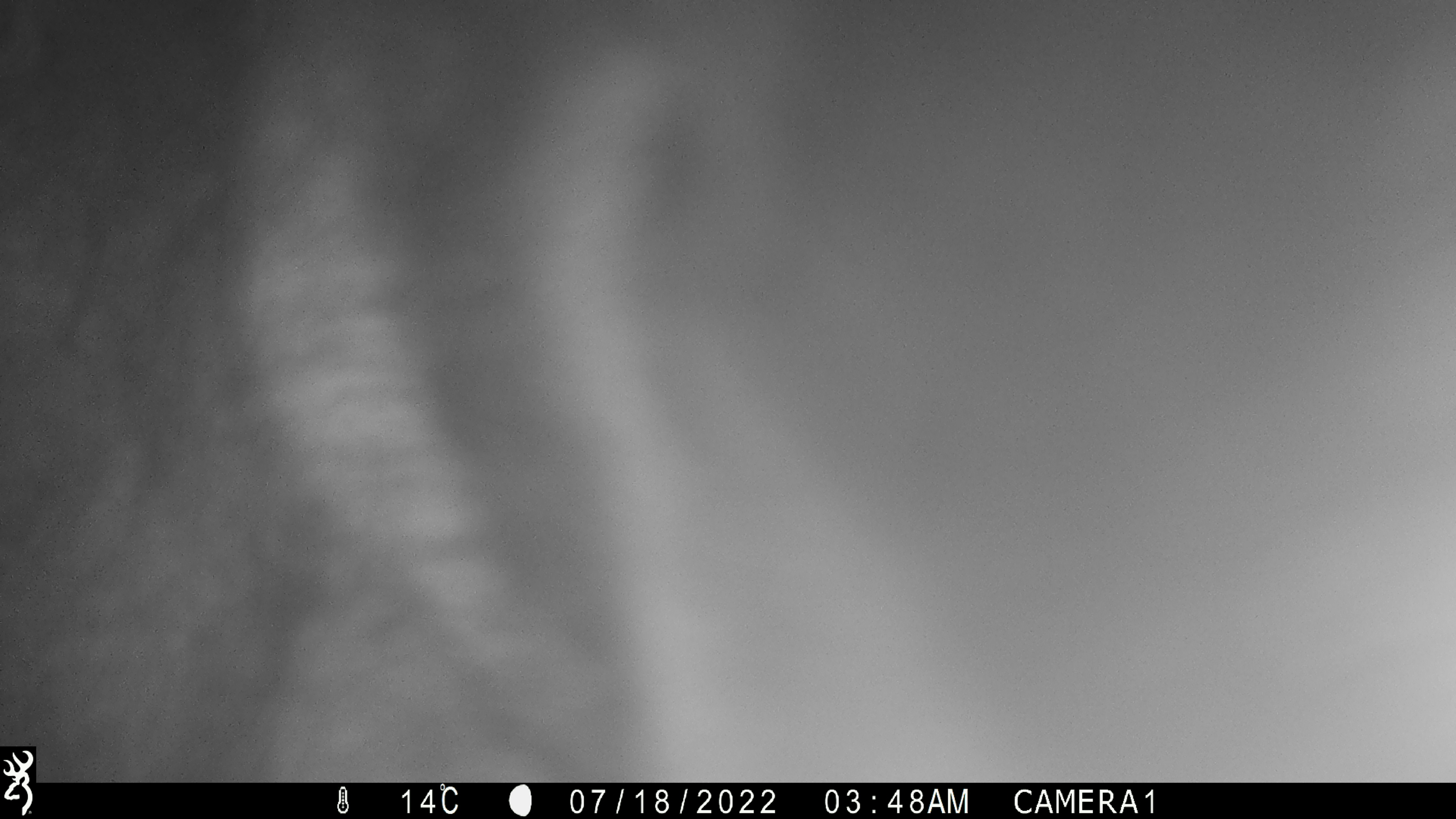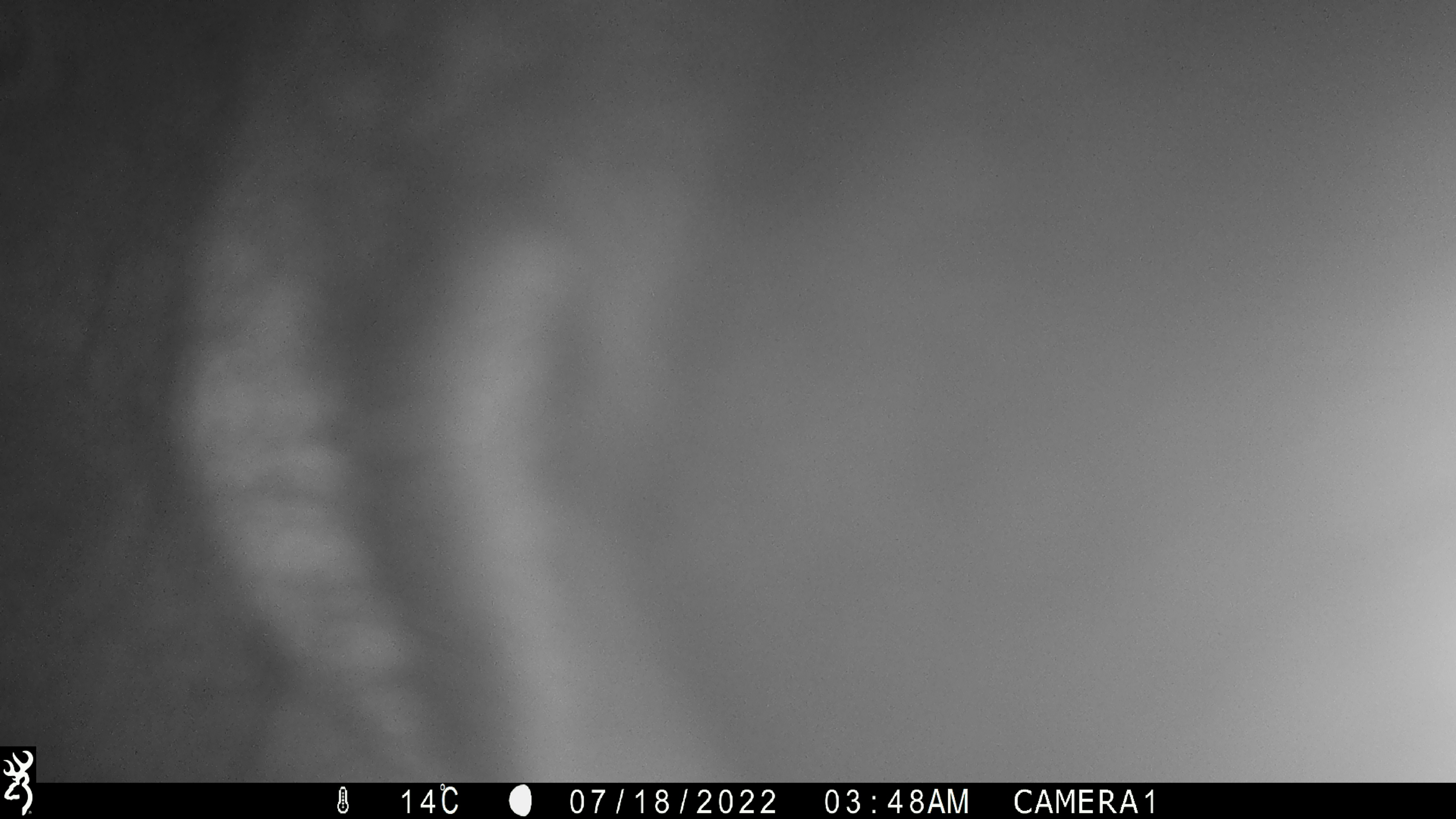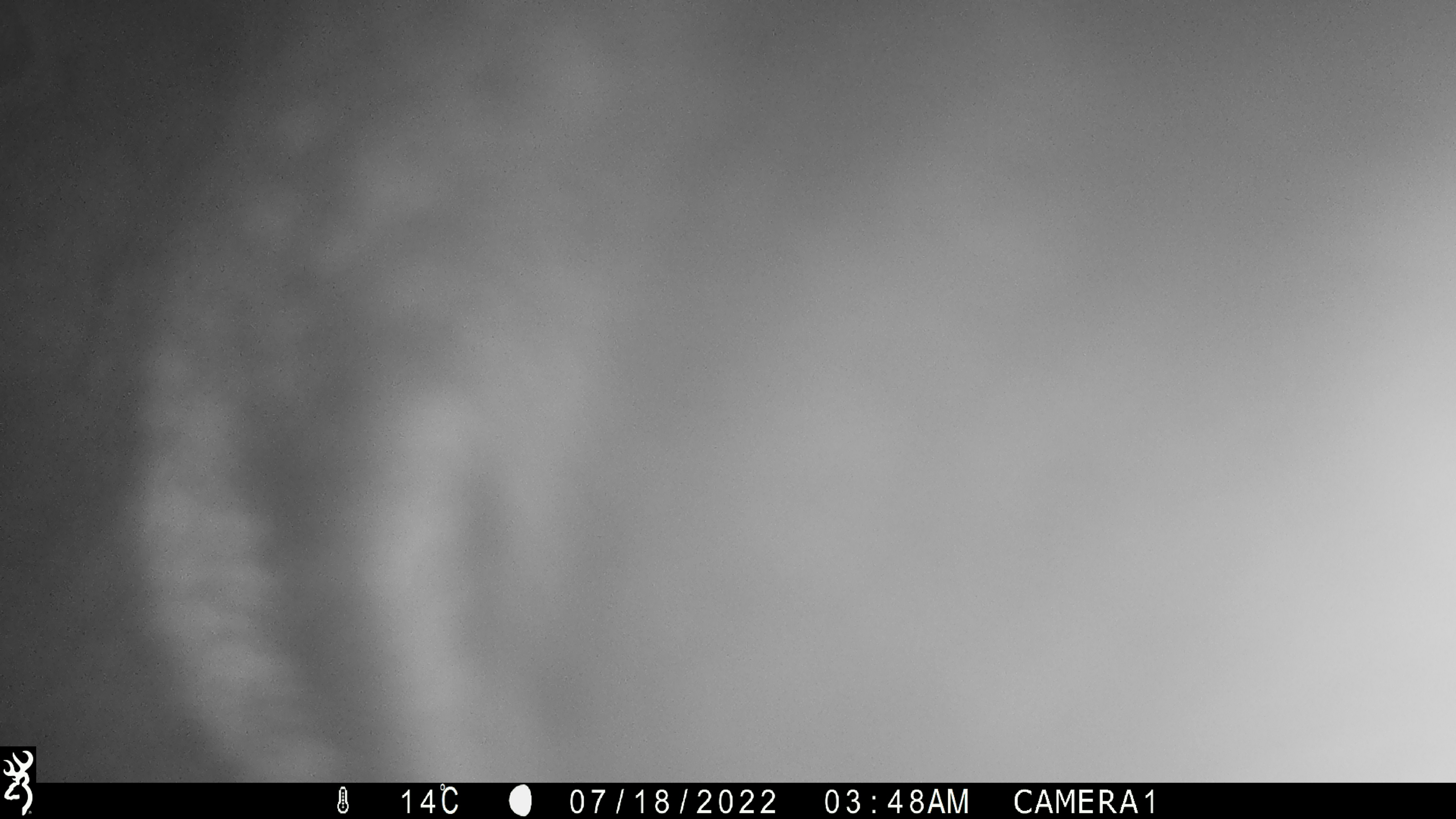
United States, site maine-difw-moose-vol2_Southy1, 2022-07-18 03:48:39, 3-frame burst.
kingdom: Animalia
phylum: Chordata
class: Mammalia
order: Artiodactyla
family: Cervidae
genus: Alces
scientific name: Alces alces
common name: moose